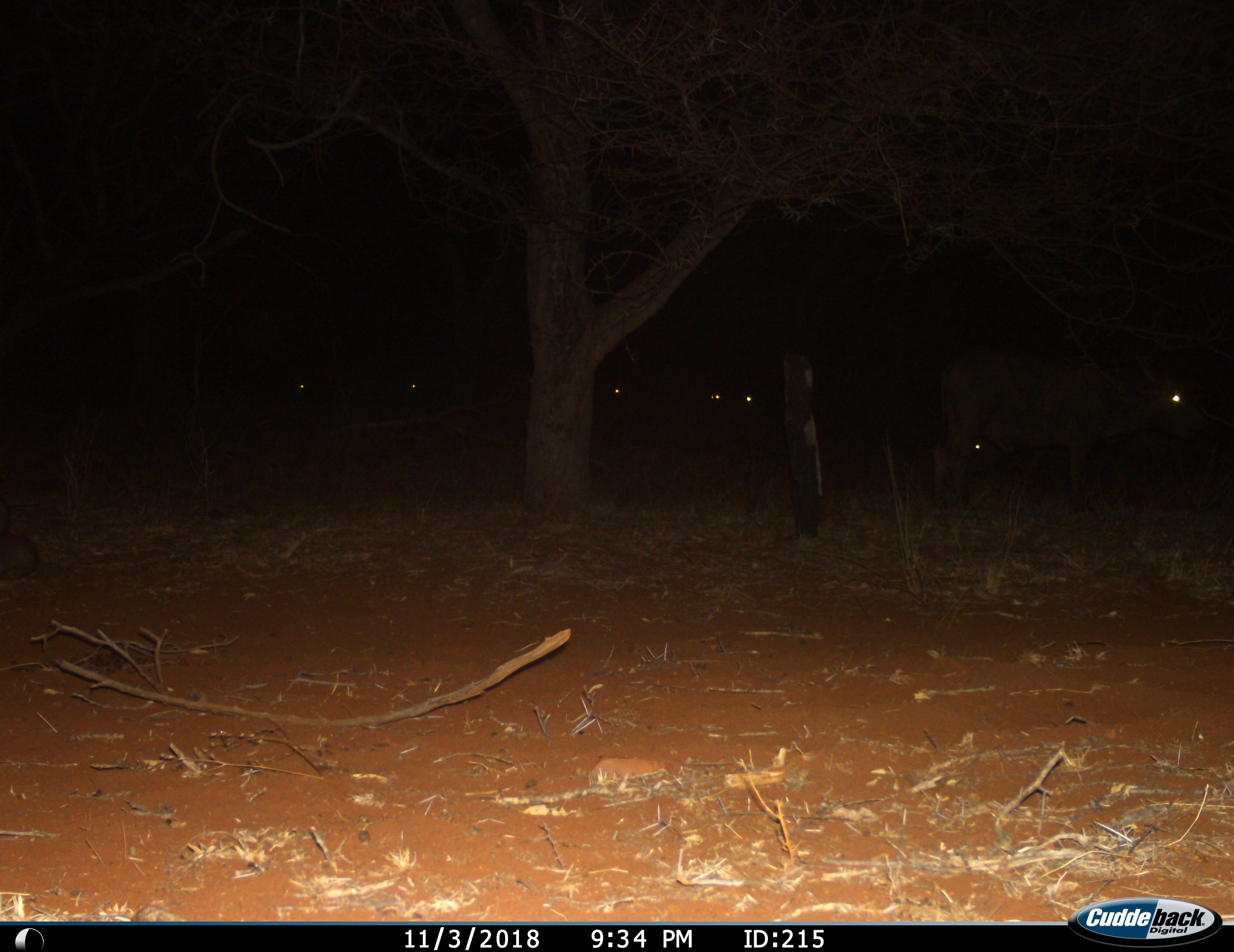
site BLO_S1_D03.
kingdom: Animalia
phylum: Chordata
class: Mammalia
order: Artiodactyla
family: Bovidae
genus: Syncerus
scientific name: Syncerus caffer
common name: african buffalo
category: buffalo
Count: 7.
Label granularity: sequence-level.